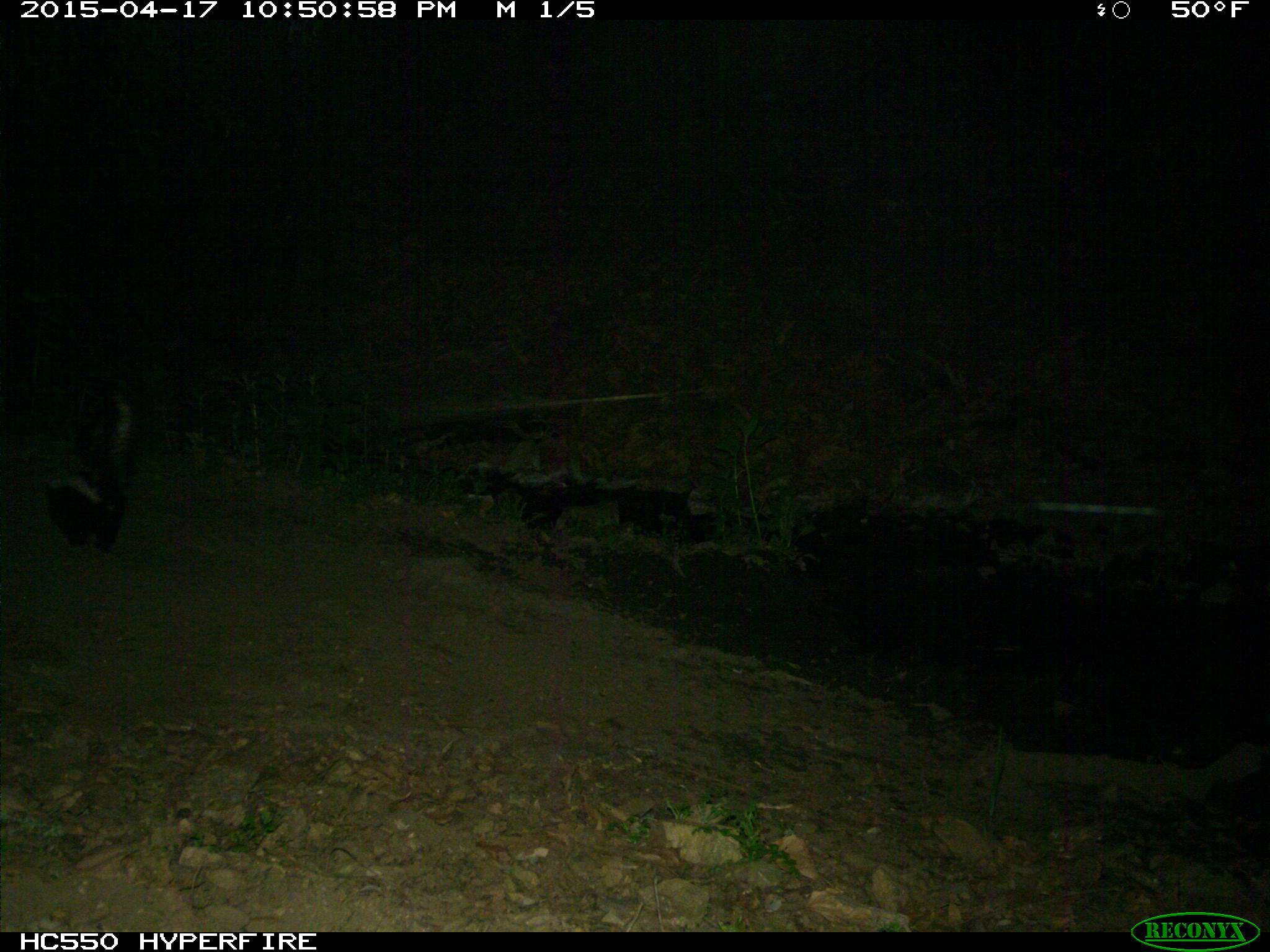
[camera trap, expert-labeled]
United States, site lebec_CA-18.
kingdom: Animalia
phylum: Chordata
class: Mammalia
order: Carnivora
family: Mephitidae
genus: Mephitis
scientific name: Mephitis mephitis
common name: striped skunk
Mephitis mephitis (striped skunk).